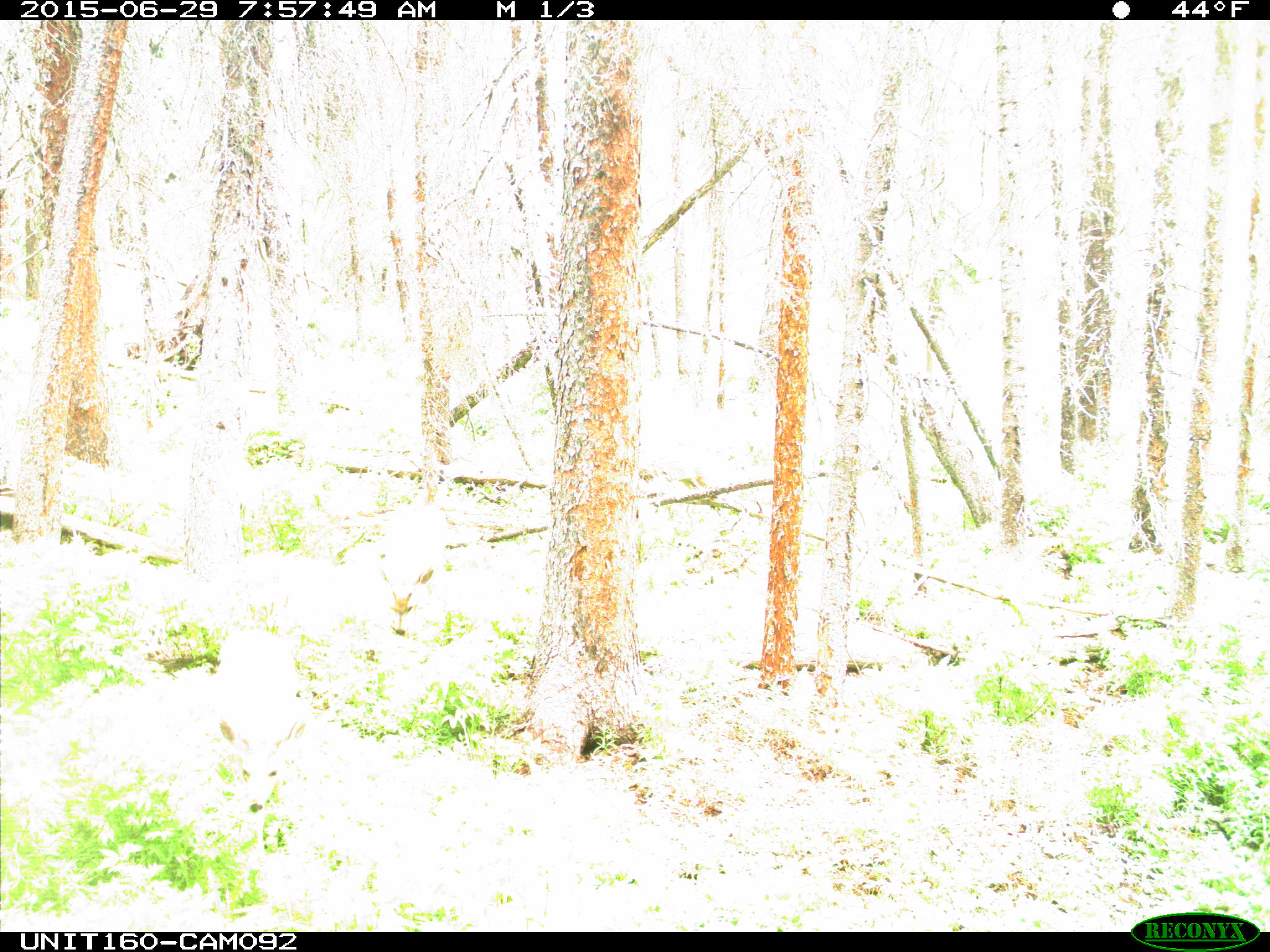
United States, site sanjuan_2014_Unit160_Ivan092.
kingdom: Animalia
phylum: Chordata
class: Mammalia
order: Artiodactyla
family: Cervidae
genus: Odocoileus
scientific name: Odocoileus hemionus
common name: mule deer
Odocoileus hemionus (mule deer).